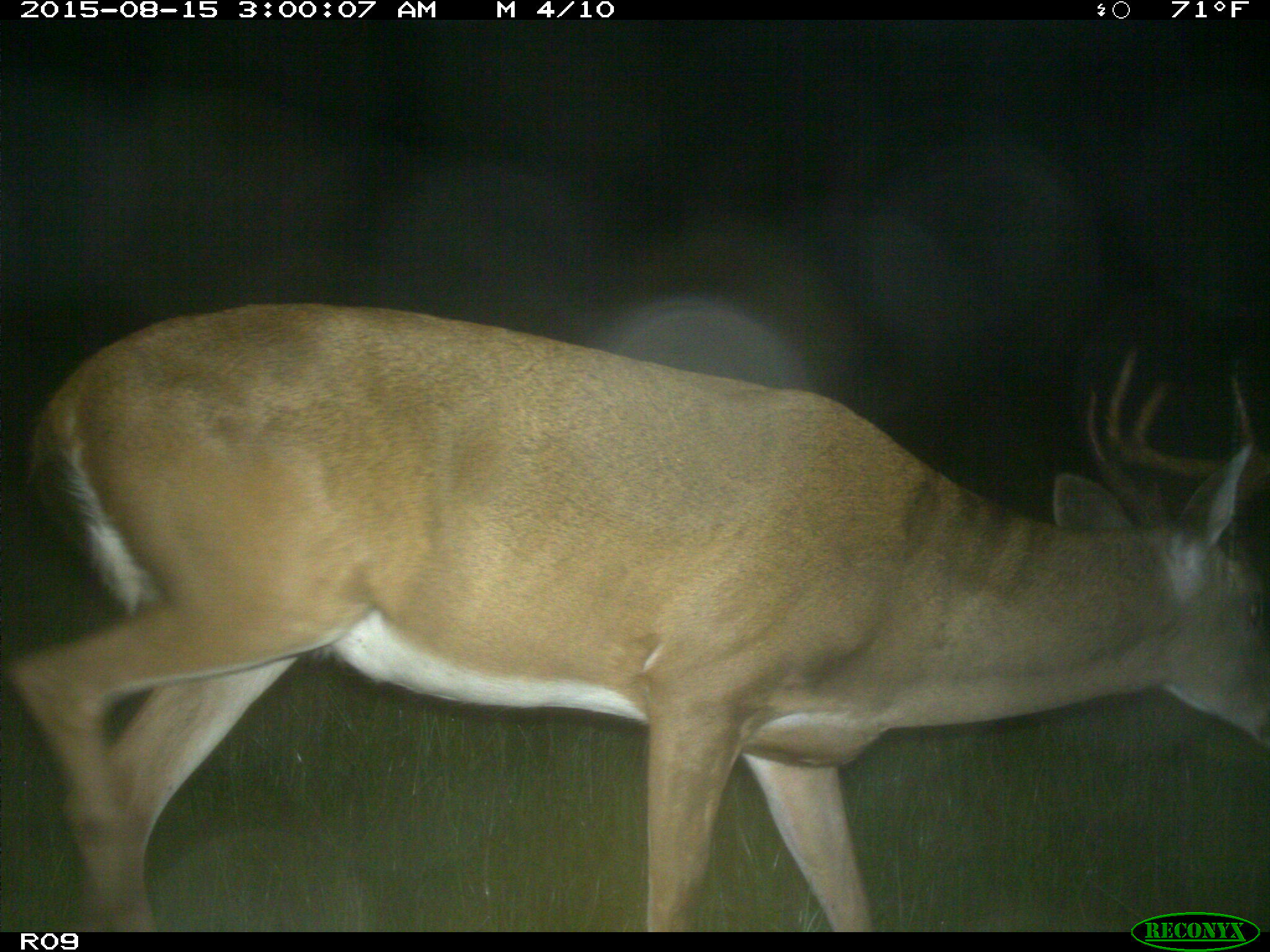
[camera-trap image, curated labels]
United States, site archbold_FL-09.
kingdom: Animalia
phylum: Chordata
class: Mammalia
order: Artiodactyla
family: Cervidae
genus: Odocoileus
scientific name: Odocoileus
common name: deer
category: unidentified deer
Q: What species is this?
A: Unidentified deer (deer) (Odocoileus).